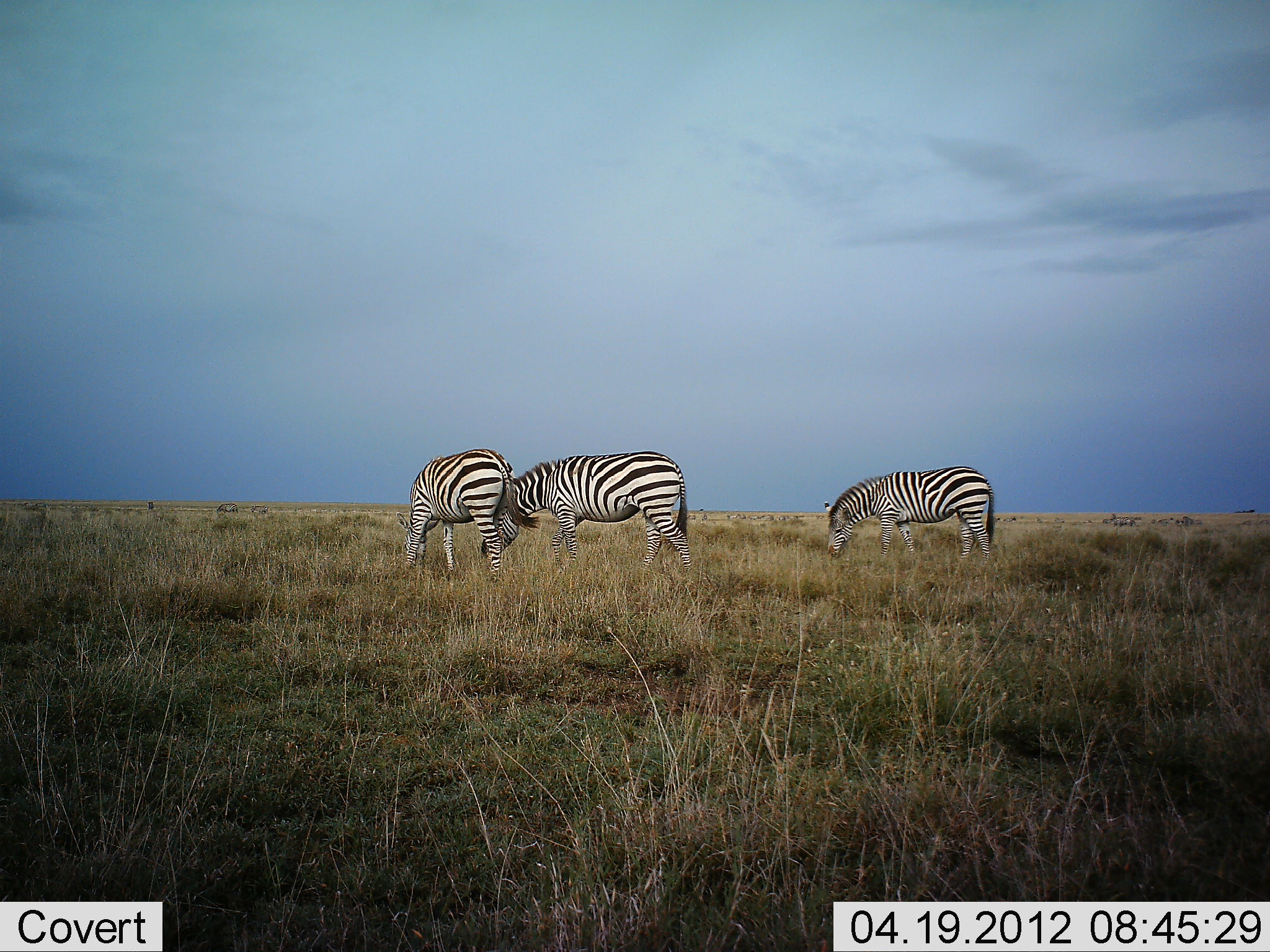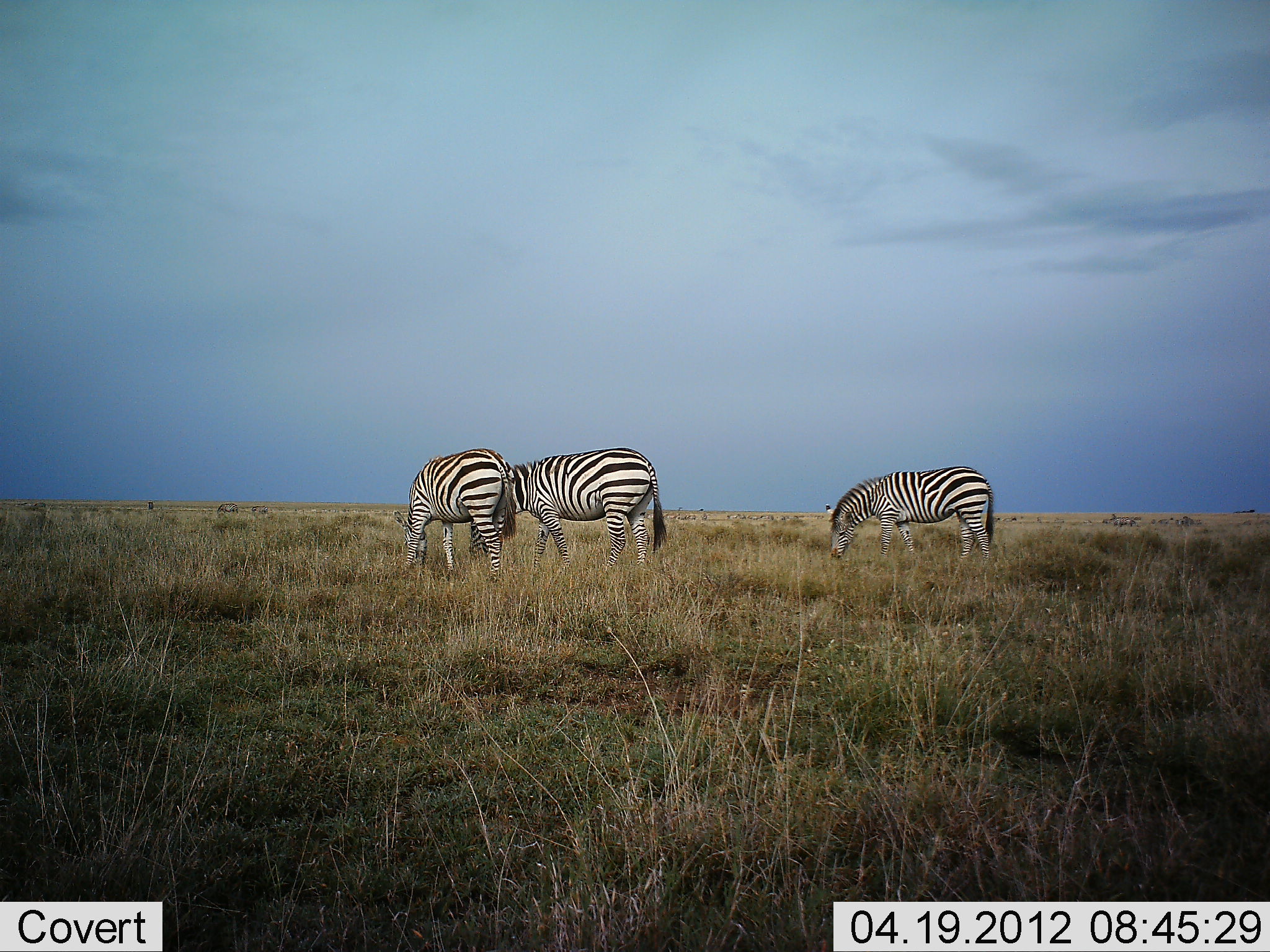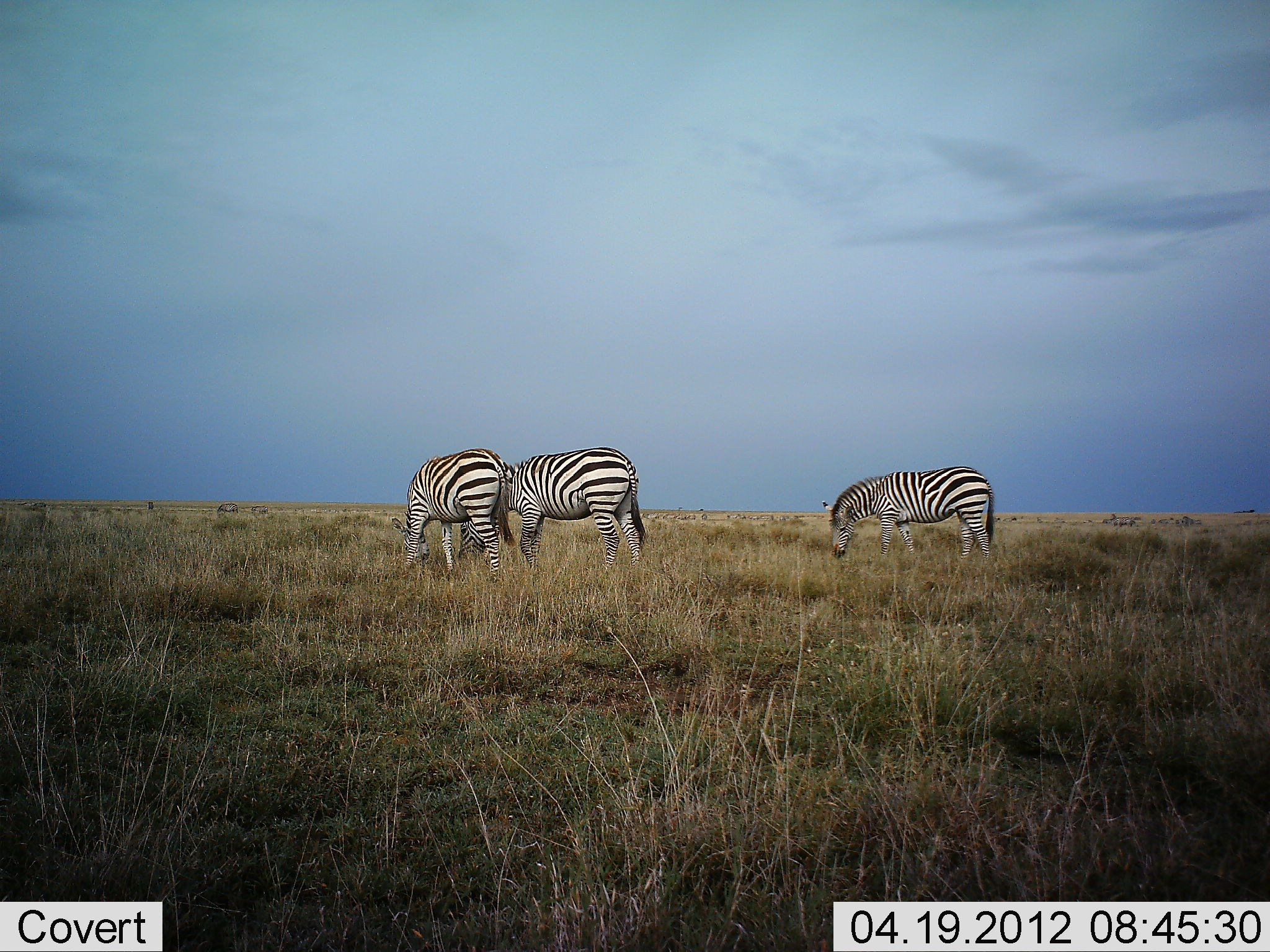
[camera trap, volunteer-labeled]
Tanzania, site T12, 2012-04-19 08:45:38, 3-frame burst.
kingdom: Animalia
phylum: Chordata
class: Mammalia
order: Perissodactyla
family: Equidae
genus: Equus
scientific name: Equus quagga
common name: plains zebra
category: zebra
Zebra (plains zebra) (Equus quagga), count 3. Behavior (volunteer vote fractions): standing 25%, resting 0%, moving 8%, interacting 0%. Young present (vote fraction): 0%. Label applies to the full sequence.